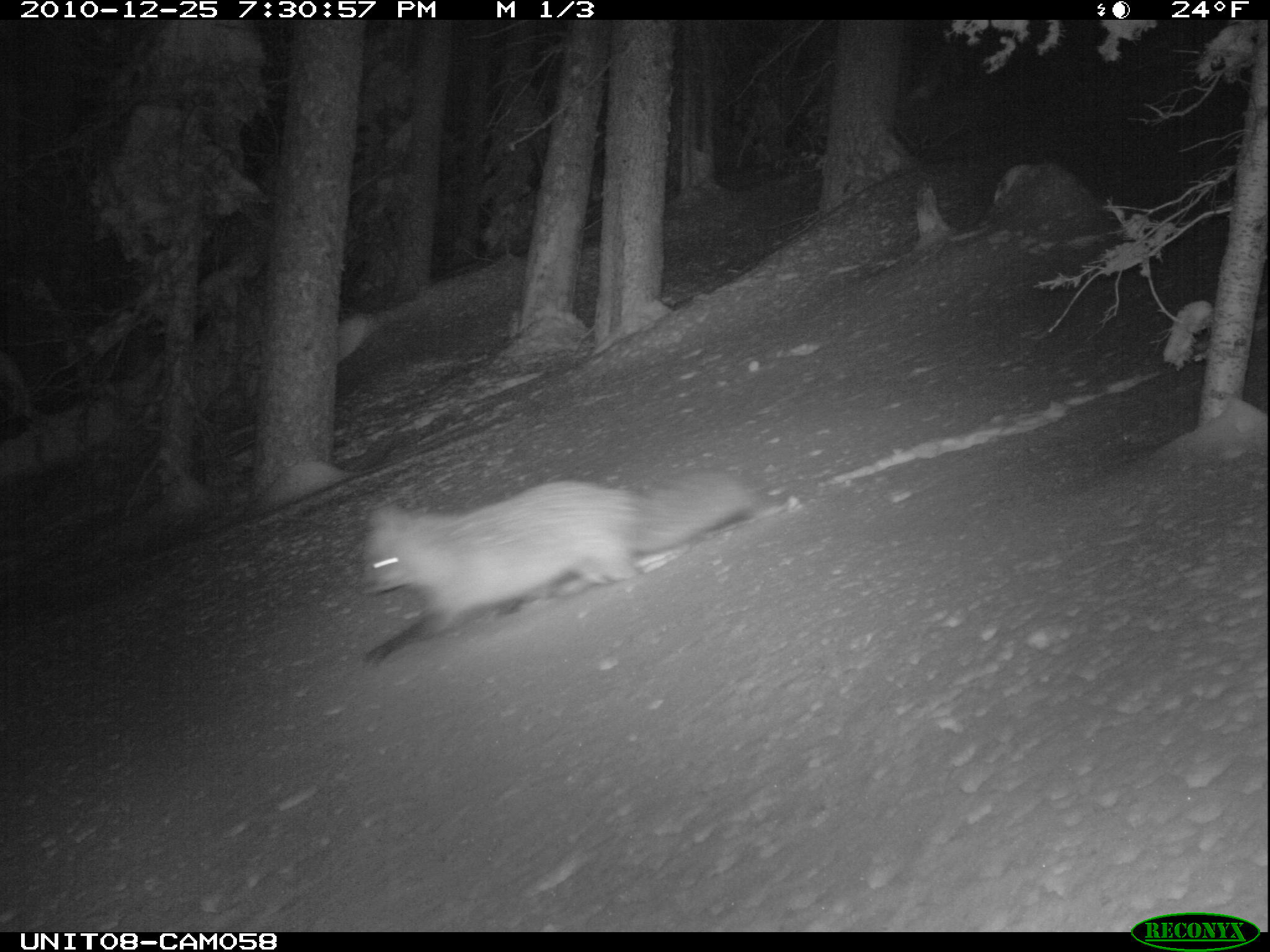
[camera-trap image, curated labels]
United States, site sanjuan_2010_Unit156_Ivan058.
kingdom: Animalia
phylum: Chordata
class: Mammalia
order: Carnivora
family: Canidae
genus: Vulpes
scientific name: Vulpes vulpes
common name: red fox